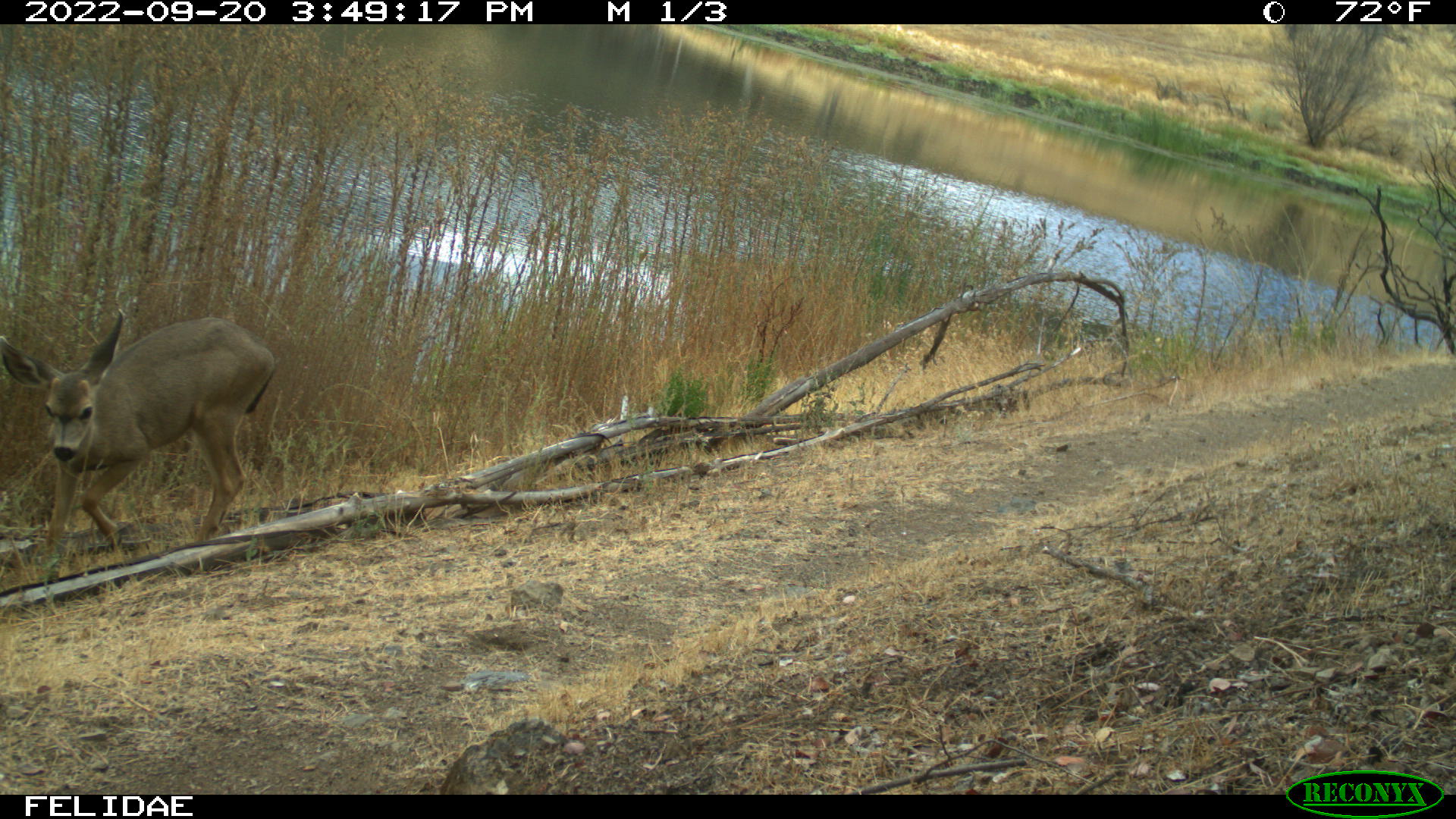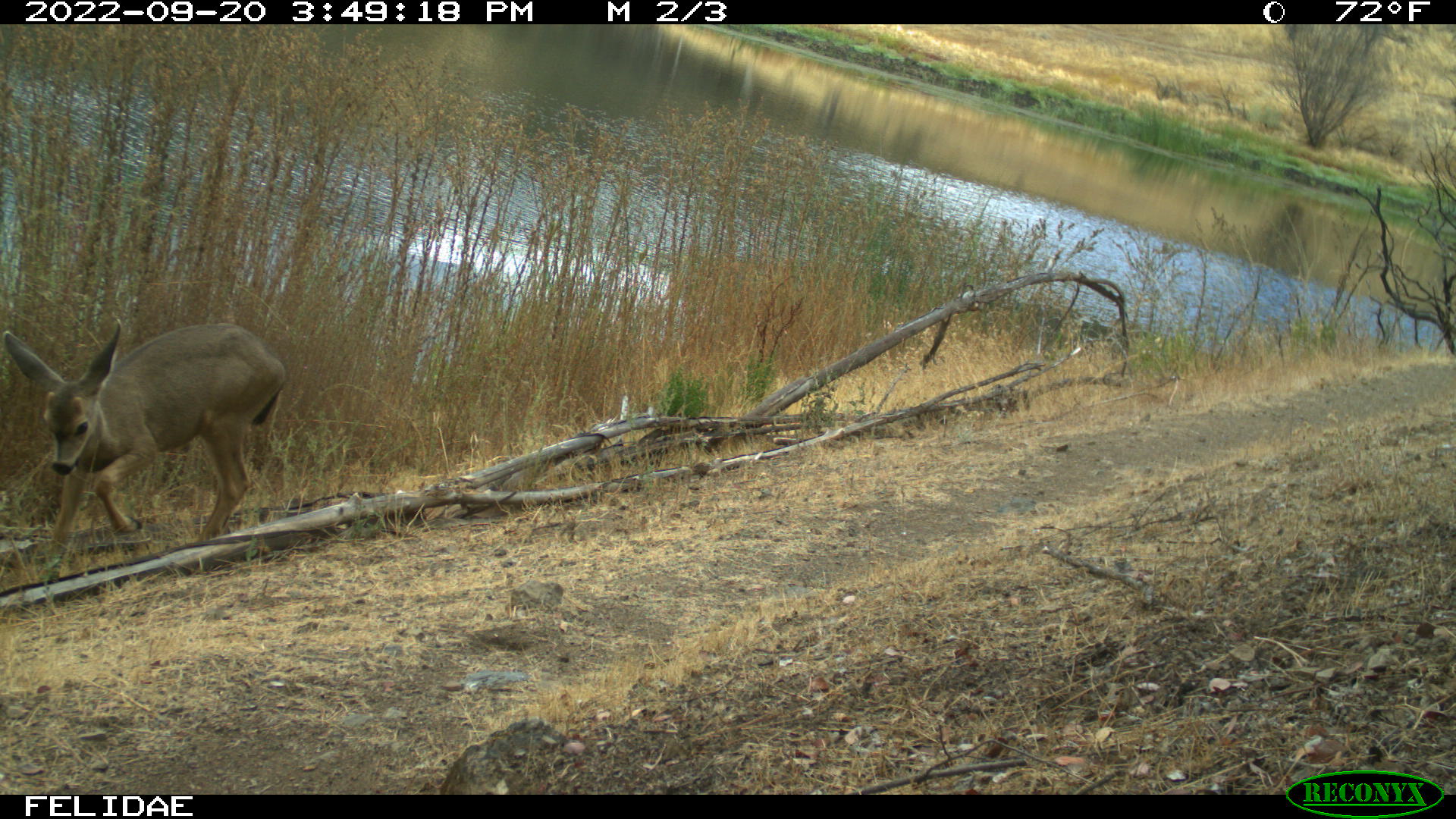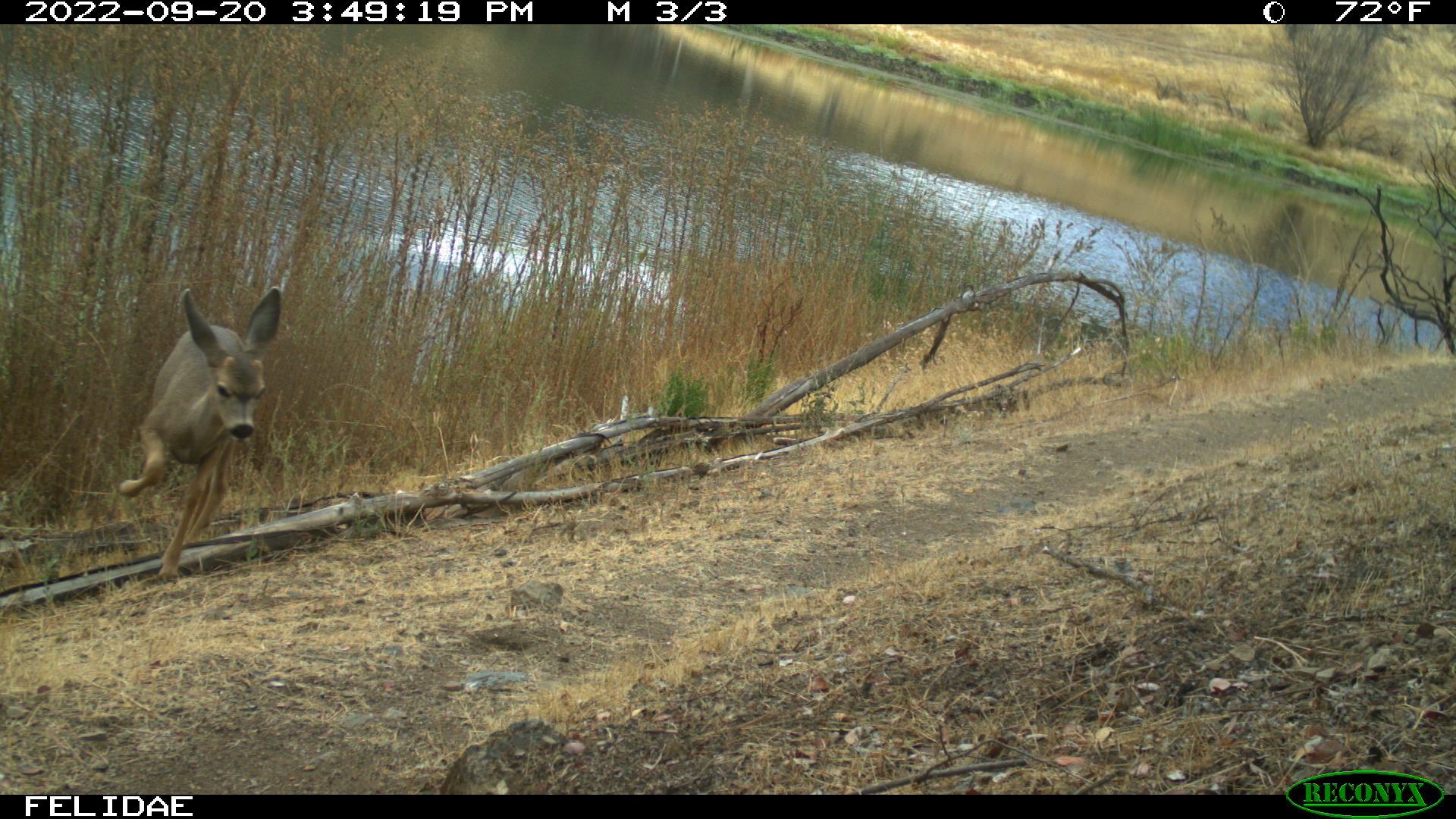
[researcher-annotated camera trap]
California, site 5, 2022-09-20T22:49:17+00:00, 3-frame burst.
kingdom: Animalia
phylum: Chordata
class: Mammalia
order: Artiodactyla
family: Cervidae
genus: Odocoileus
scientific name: Odocoileus hemionus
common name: mule deer